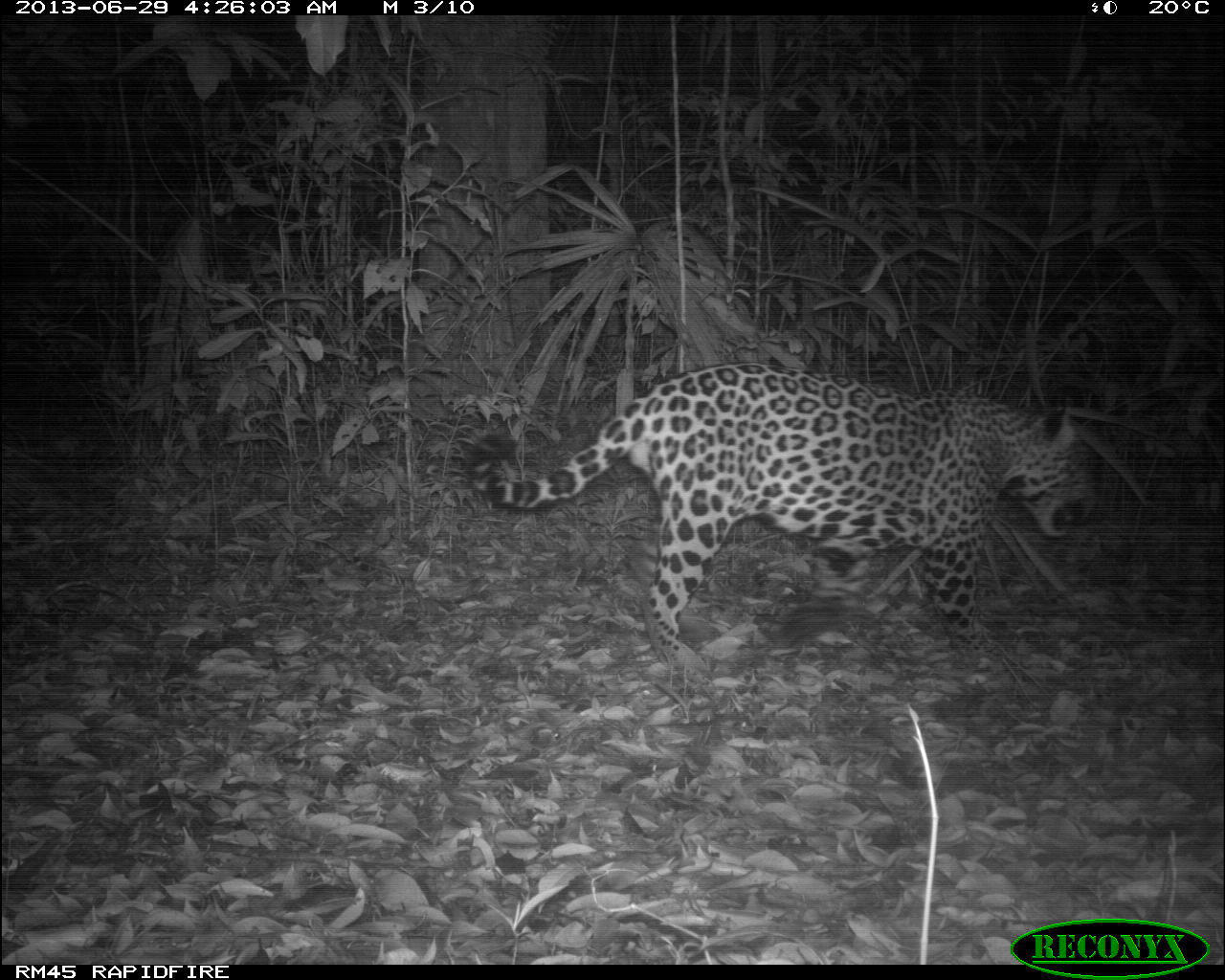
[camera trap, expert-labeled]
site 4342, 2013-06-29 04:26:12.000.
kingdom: Animalia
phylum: Chordata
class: Mammalia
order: Carnivora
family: Felidae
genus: Panthera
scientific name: Panthera onca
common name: jaguar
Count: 1.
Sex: male.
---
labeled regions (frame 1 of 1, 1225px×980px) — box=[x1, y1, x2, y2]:
panthera onca: box=[457, 360, 1103, 689]